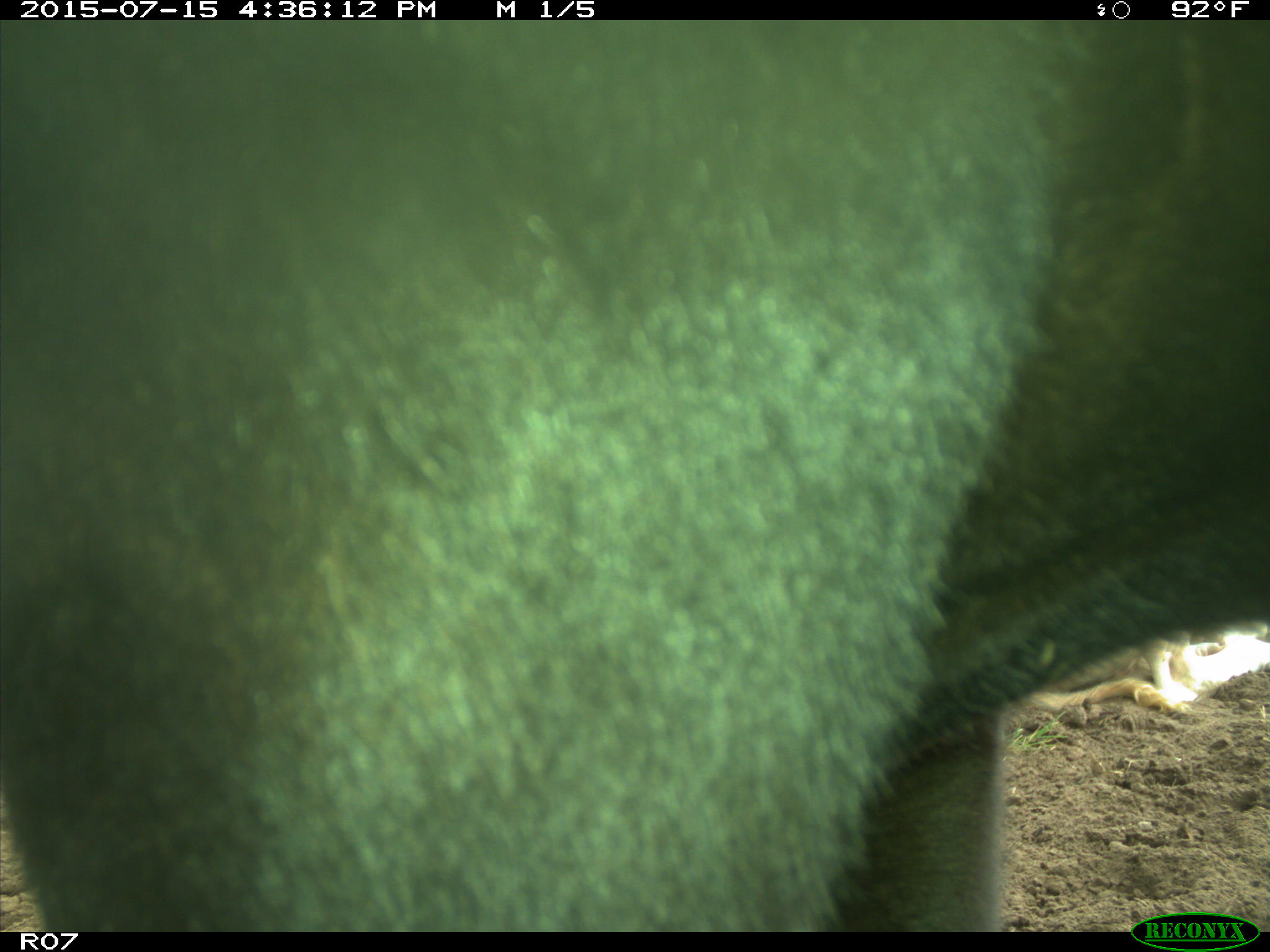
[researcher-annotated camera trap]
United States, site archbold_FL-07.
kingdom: Animalia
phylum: Chordata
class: Mammalia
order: Artiodactyla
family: Bovidae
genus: Bos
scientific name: Bos taurus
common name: domestic cow